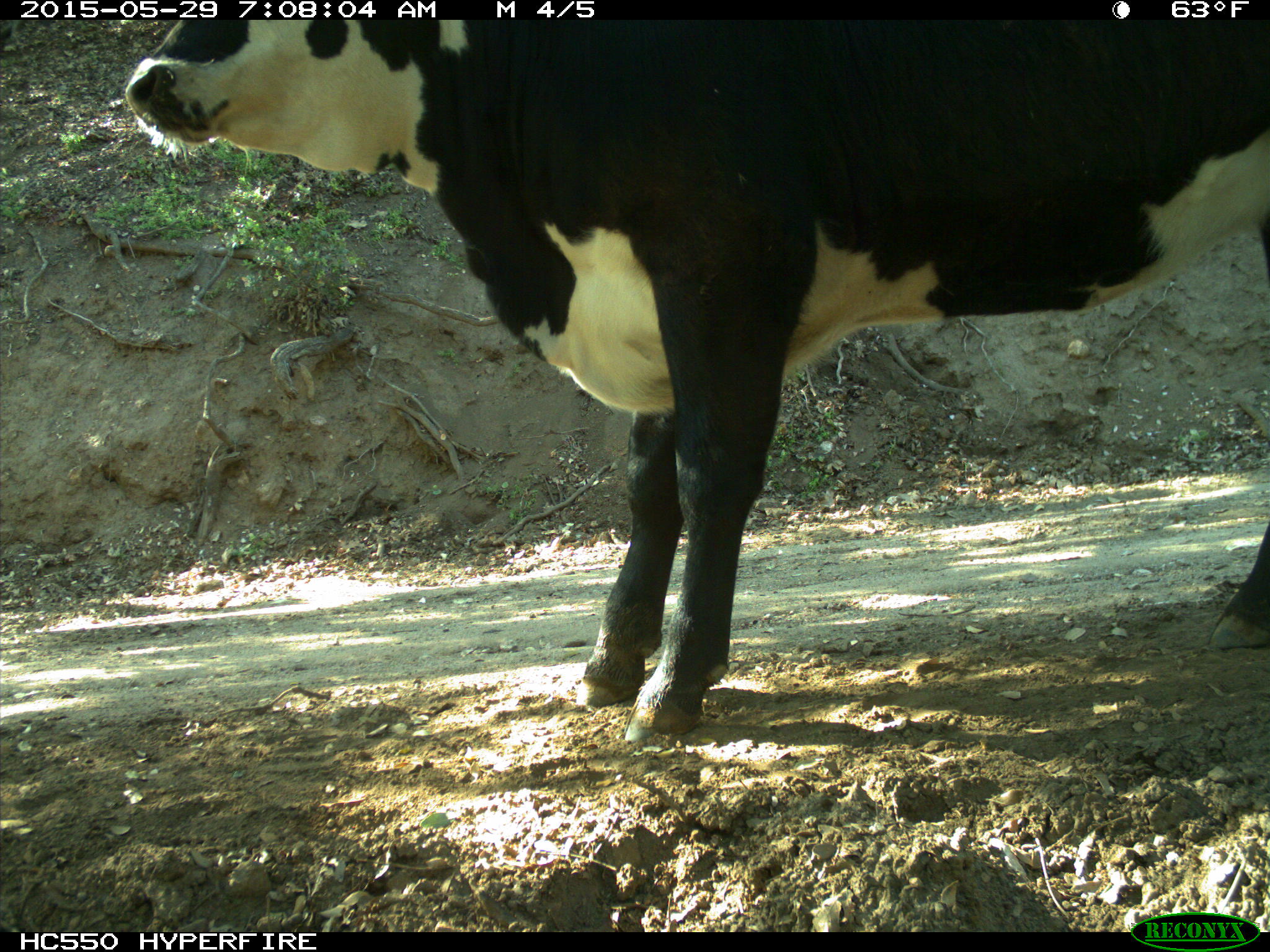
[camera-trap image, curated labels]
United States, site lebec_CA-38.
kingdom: Animalia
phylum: Chordata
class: Mammalia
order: Artiodactyla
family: Bovidae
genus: Bos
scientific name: Bos taurus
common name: domestic cow